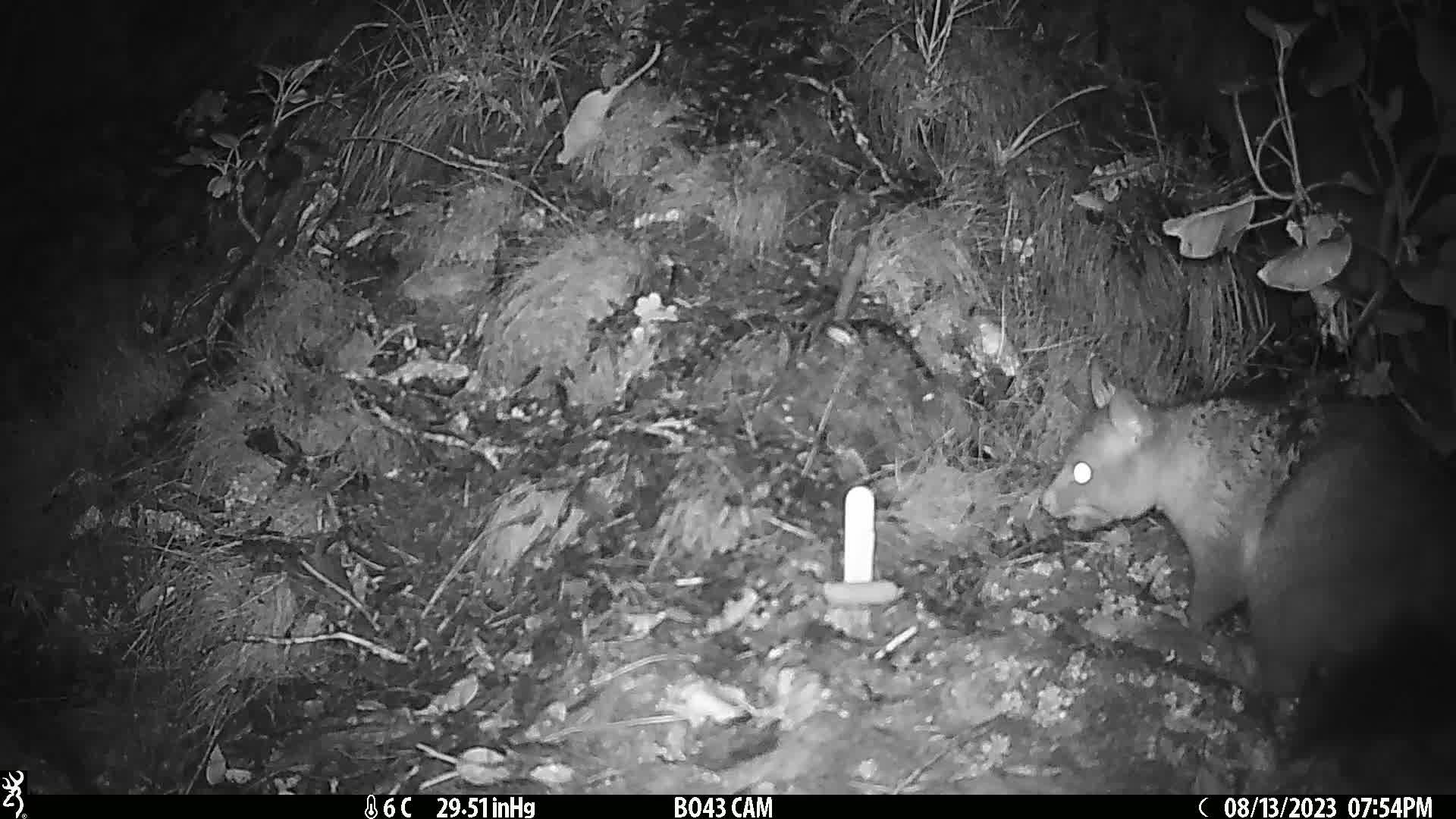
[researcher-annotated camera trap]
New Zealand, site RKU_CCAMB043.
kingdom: Animalia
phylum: Chordata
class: Mammalia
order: Diprotodontia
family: Phalangeridae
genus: Trichosurus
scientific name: Trichosurus vulpecula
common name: common brushtail possum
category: possum